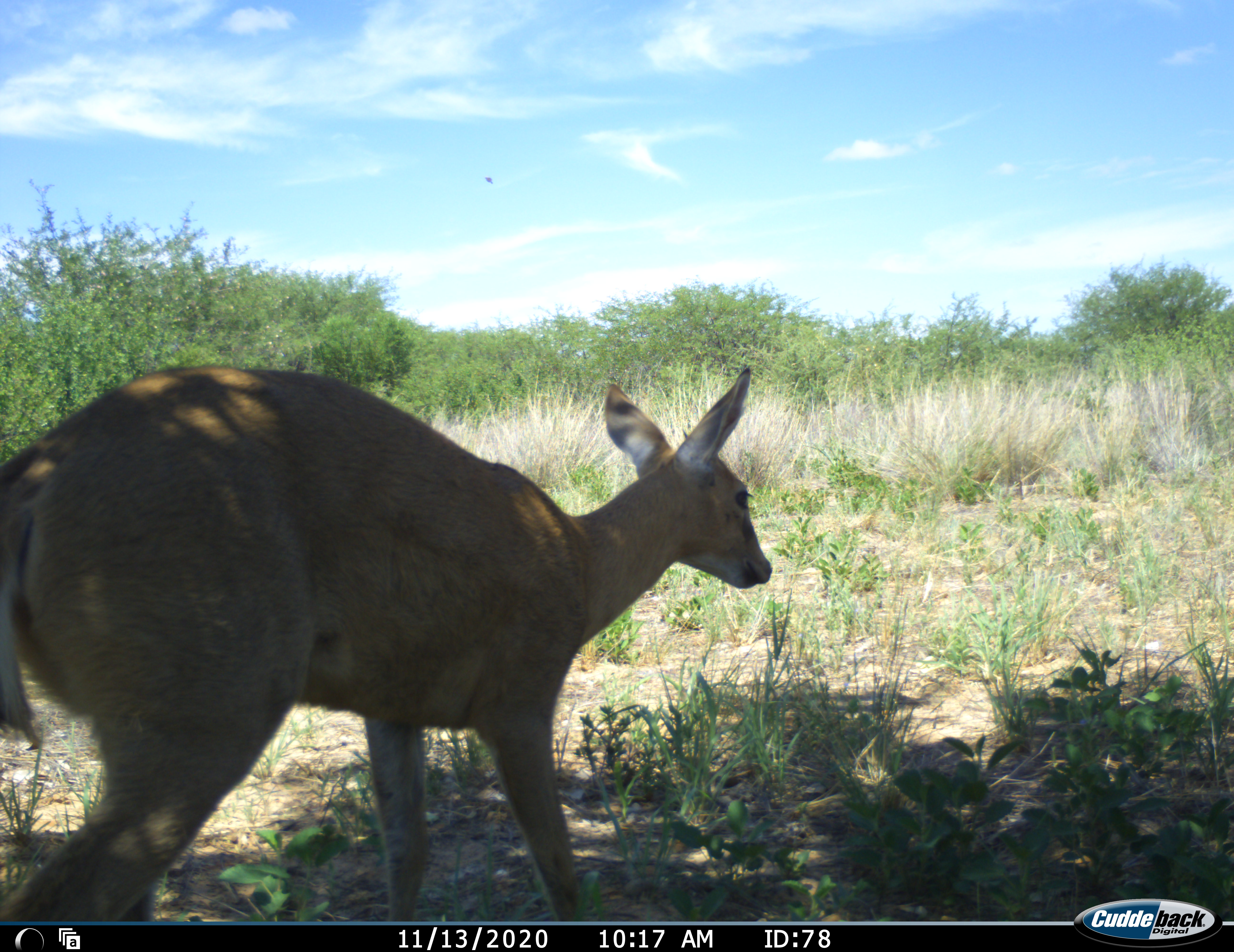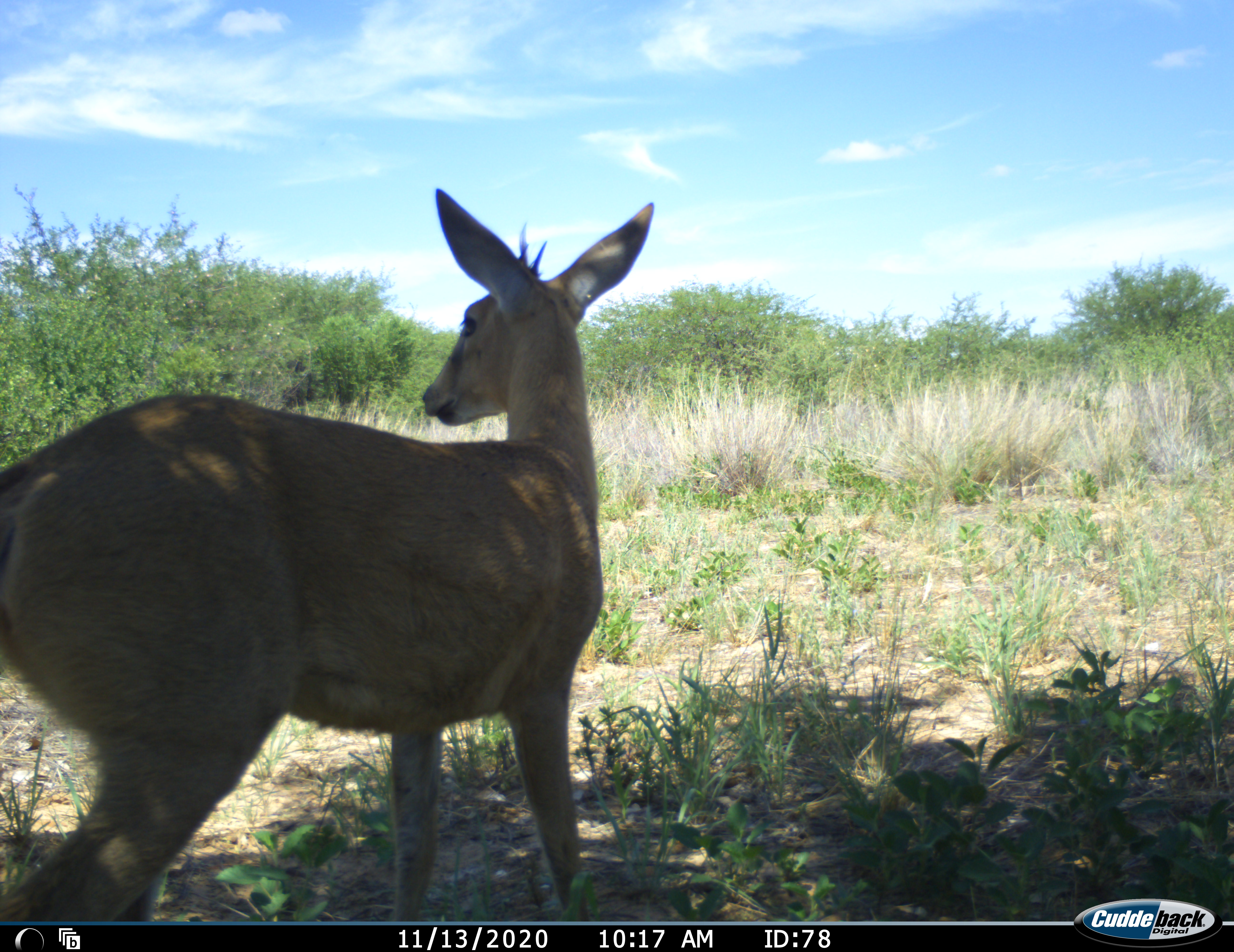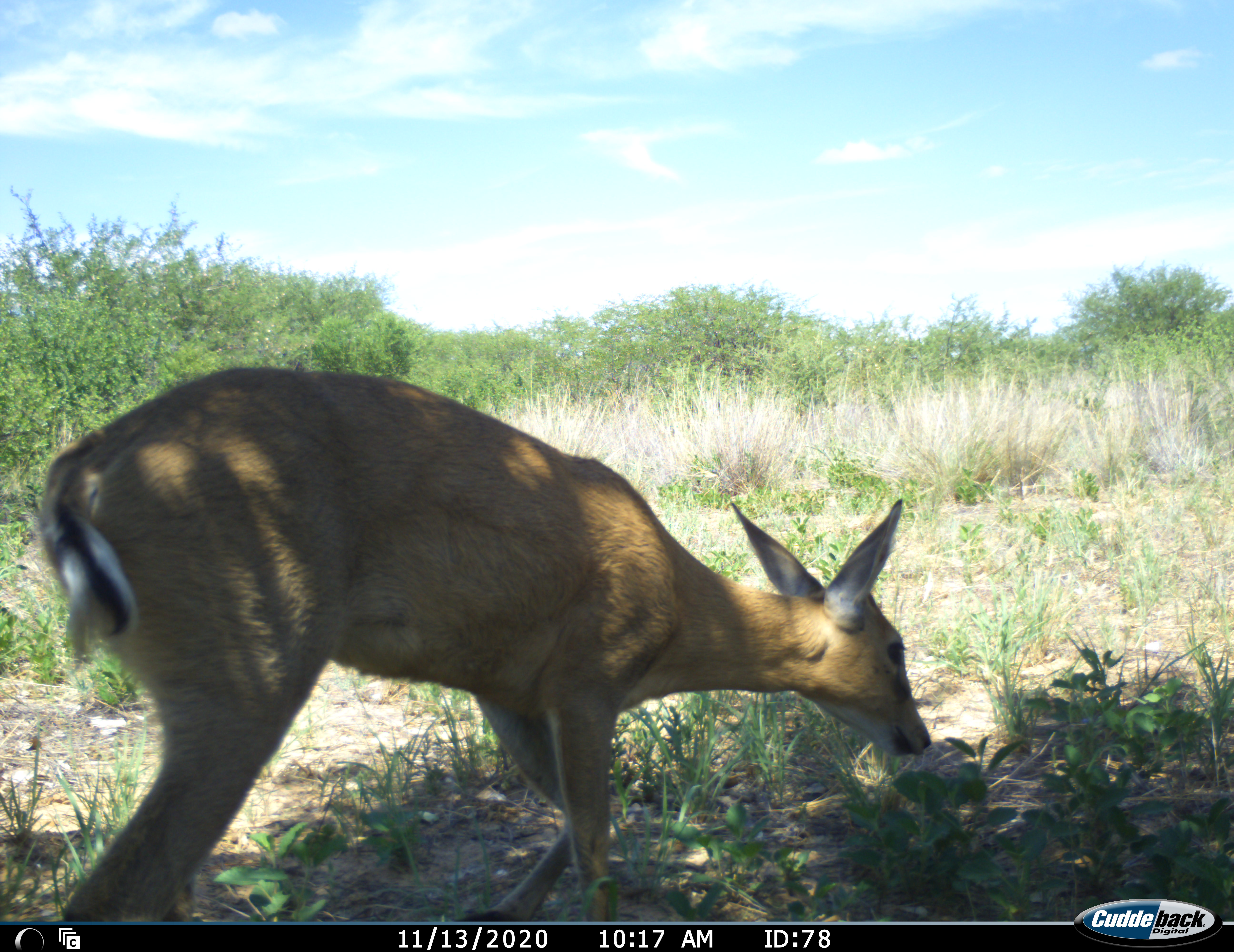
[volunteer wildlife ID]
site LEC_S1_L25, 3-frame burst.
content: unidentified animal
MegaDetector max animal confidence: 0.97